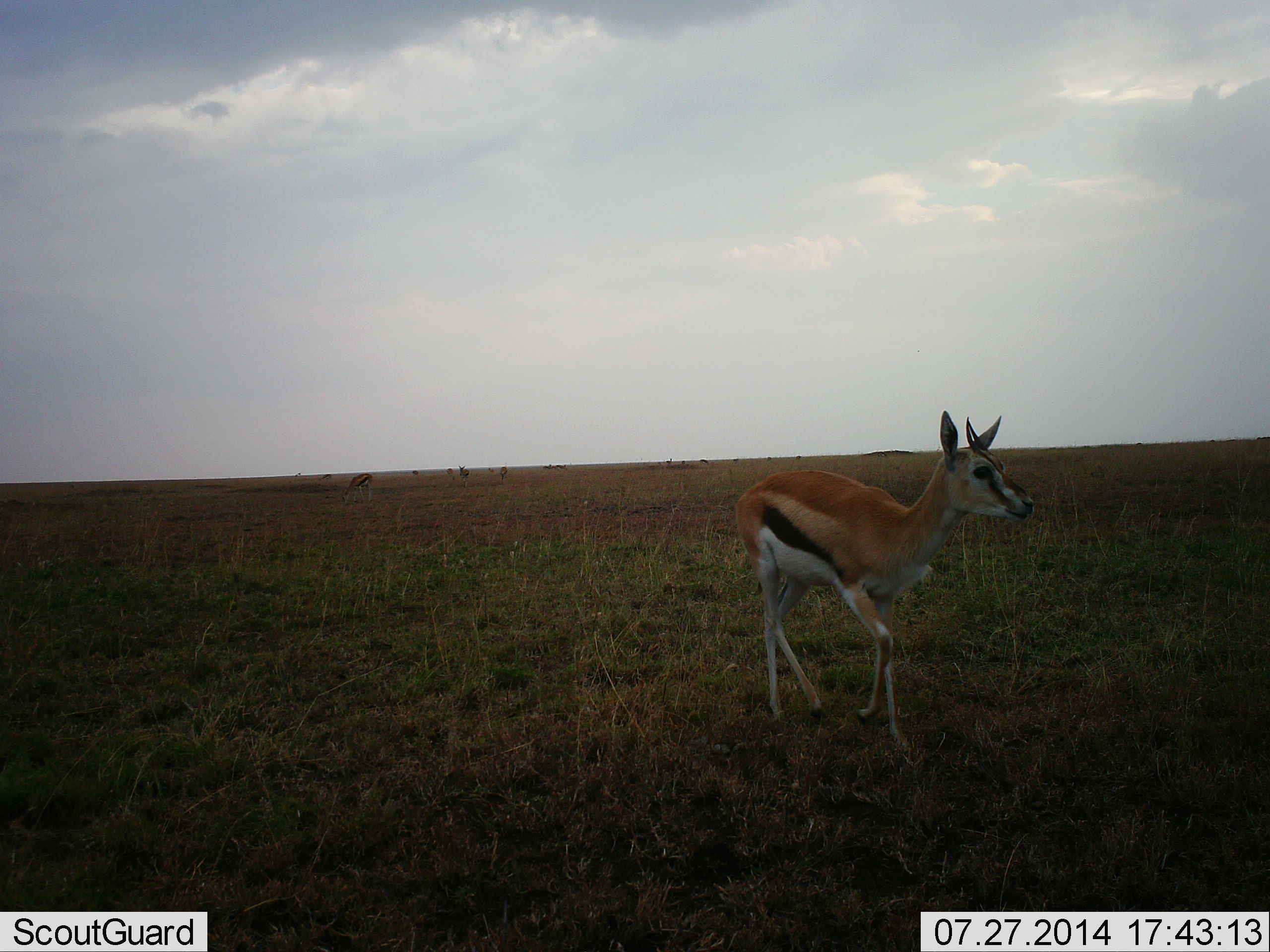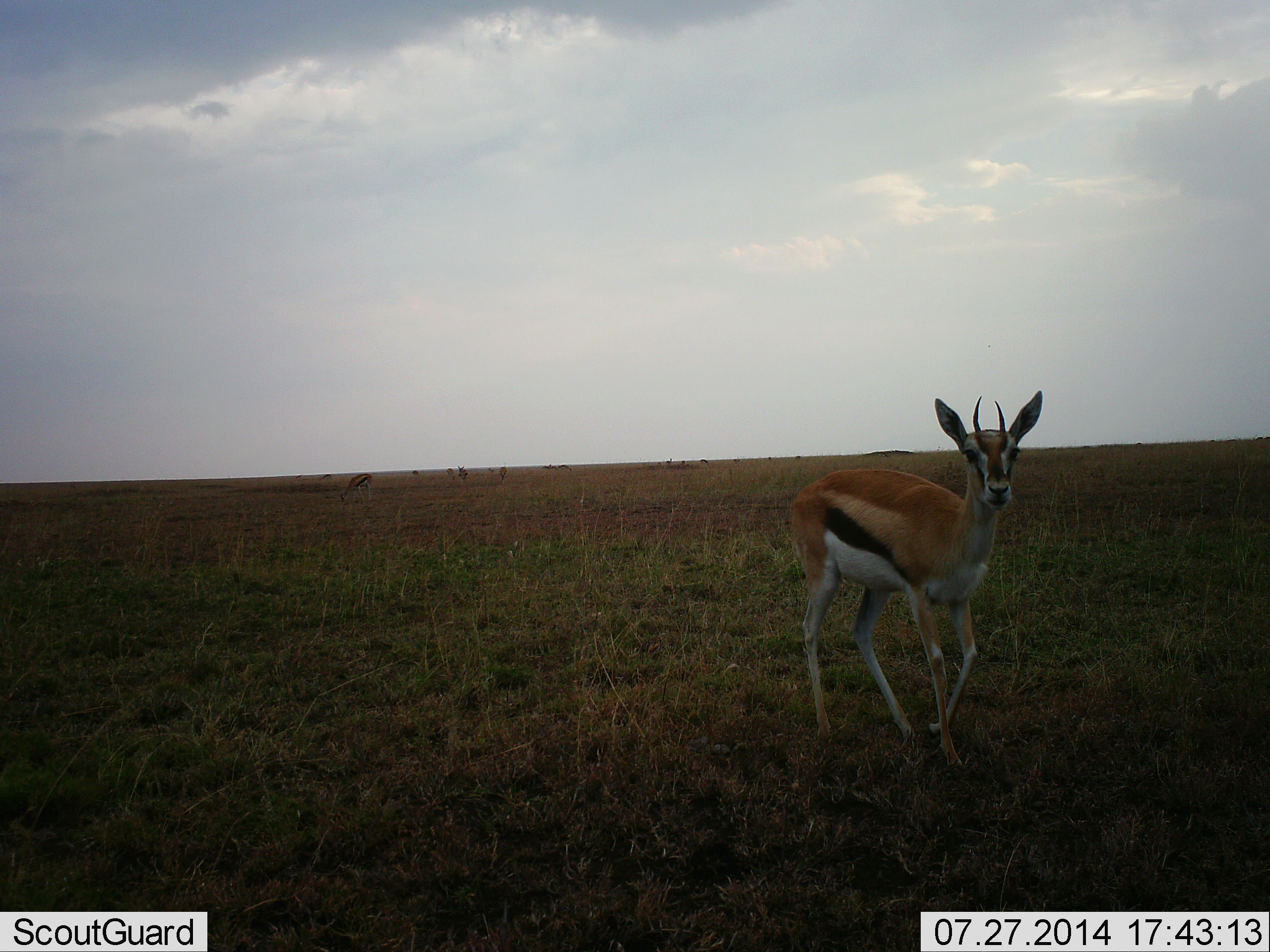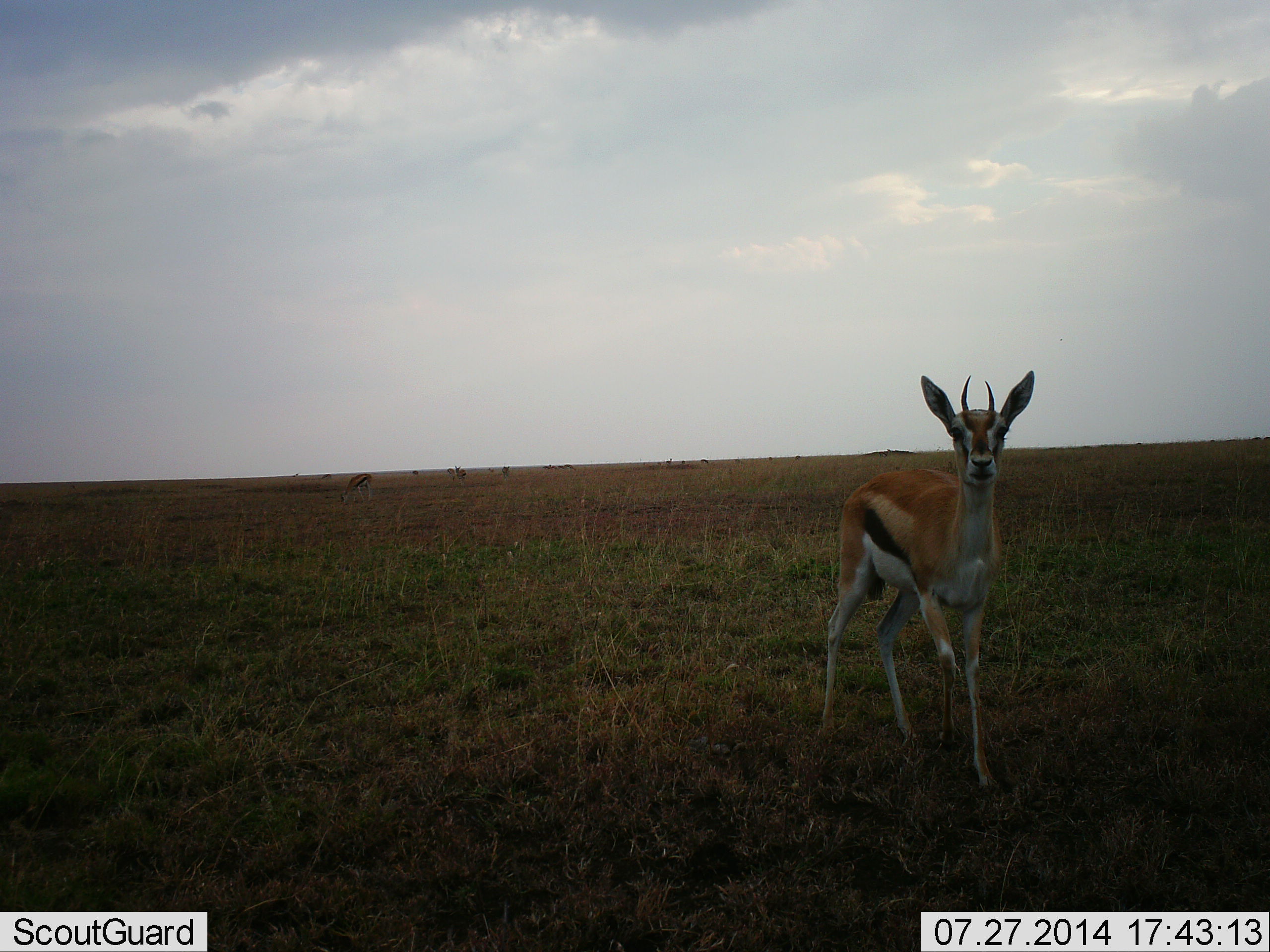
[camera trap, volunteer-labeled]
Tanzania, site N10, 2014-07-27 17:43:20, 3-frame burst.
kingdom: Animalia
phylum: Chordata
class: Mammalia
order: Artiodactyla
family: Bovidae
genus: Eudorcas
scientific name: Eudorcas thomsonii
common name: thomson's gazelle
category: gazellethomsons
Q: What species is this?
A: Gazellethomsons (thomson's gazelle) (Eudorcas thomsonii).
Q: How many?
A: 1.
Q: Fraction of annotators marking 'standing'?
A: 30%.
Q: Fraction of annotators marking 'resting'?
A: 0%.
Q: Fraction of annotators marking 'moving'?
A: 60%.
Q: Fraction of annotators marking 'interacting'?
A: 0%.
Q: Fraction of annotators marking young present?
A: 0%.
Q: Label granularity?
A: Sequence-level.